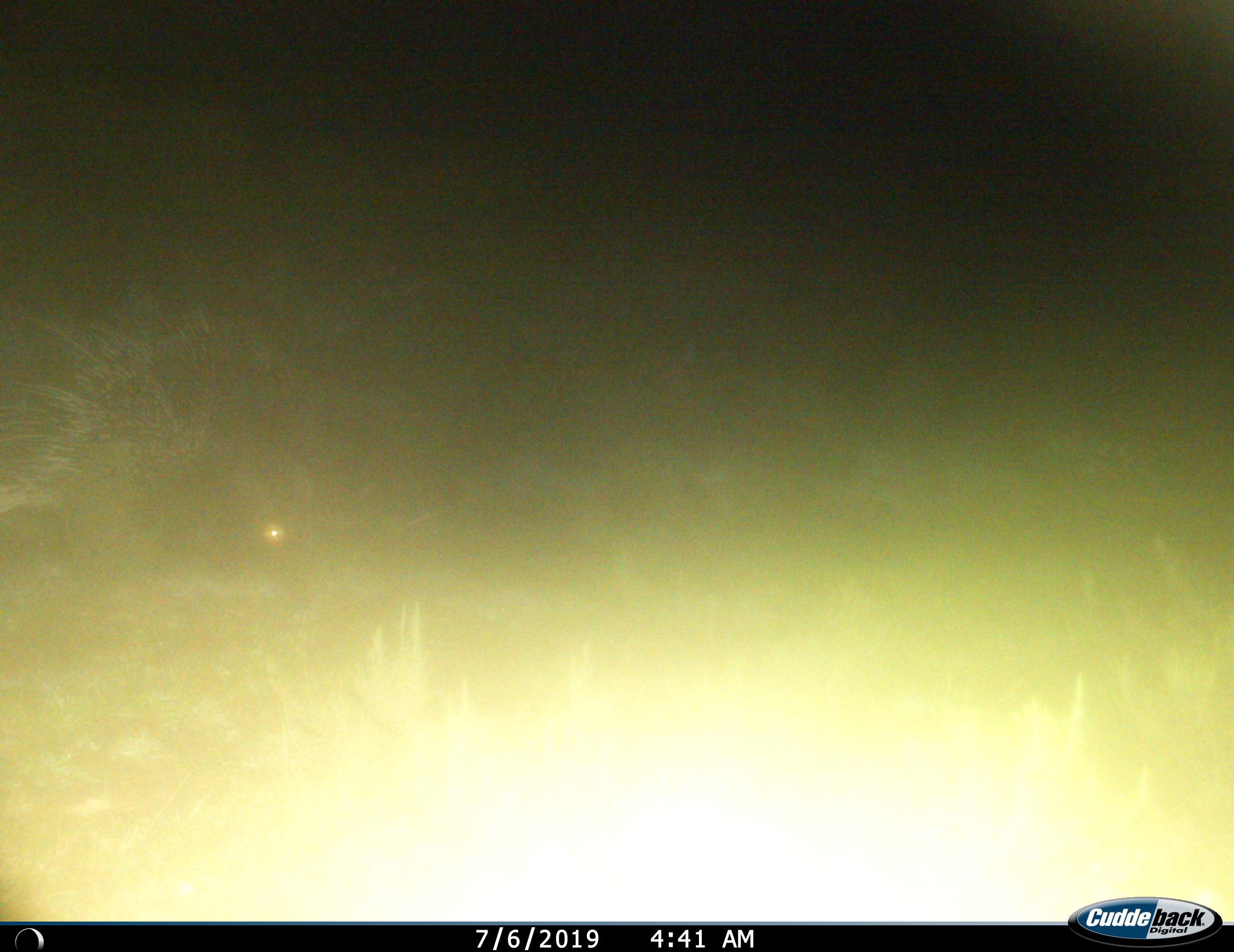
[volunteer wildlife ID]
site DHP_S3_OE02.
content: unidentified animal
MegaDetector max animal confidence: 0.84